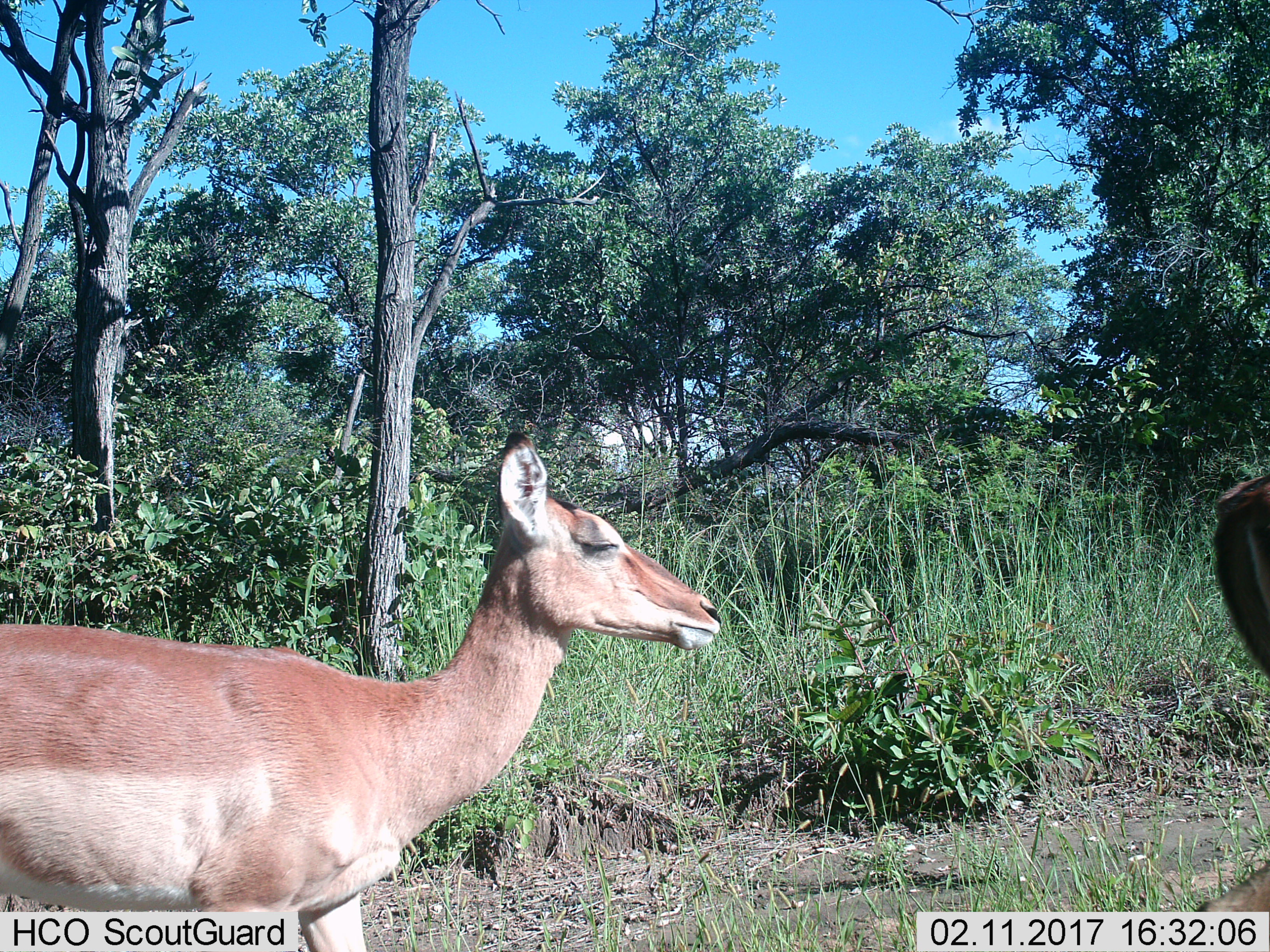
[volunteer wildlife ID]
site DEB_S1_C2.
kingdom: Animalia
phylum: Chordata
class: Mammalia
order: Artiodactyla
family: Bovidae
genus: Aepyceros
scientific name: Aepyceros melampus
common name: impala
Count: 2.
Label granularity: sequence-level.